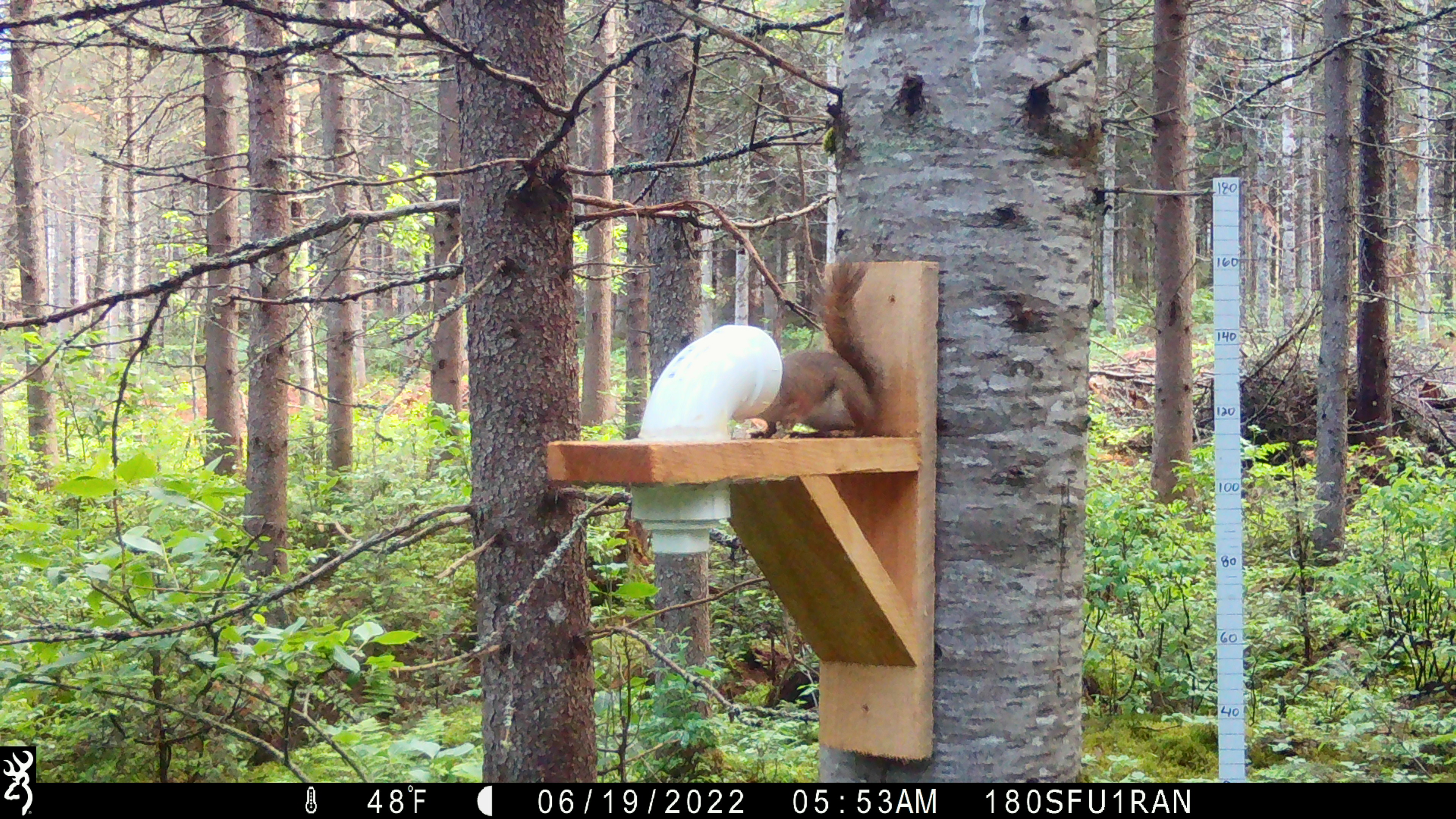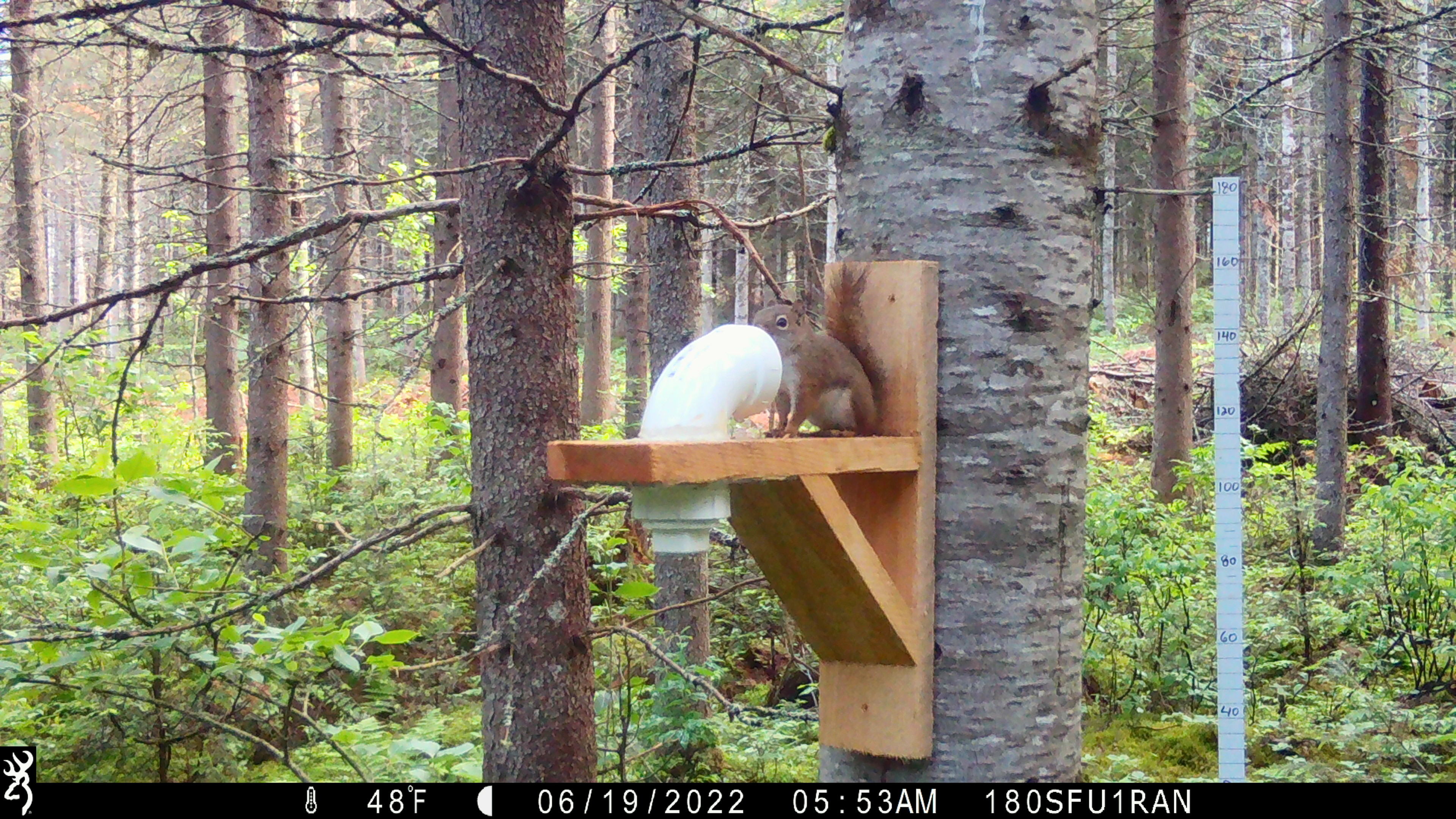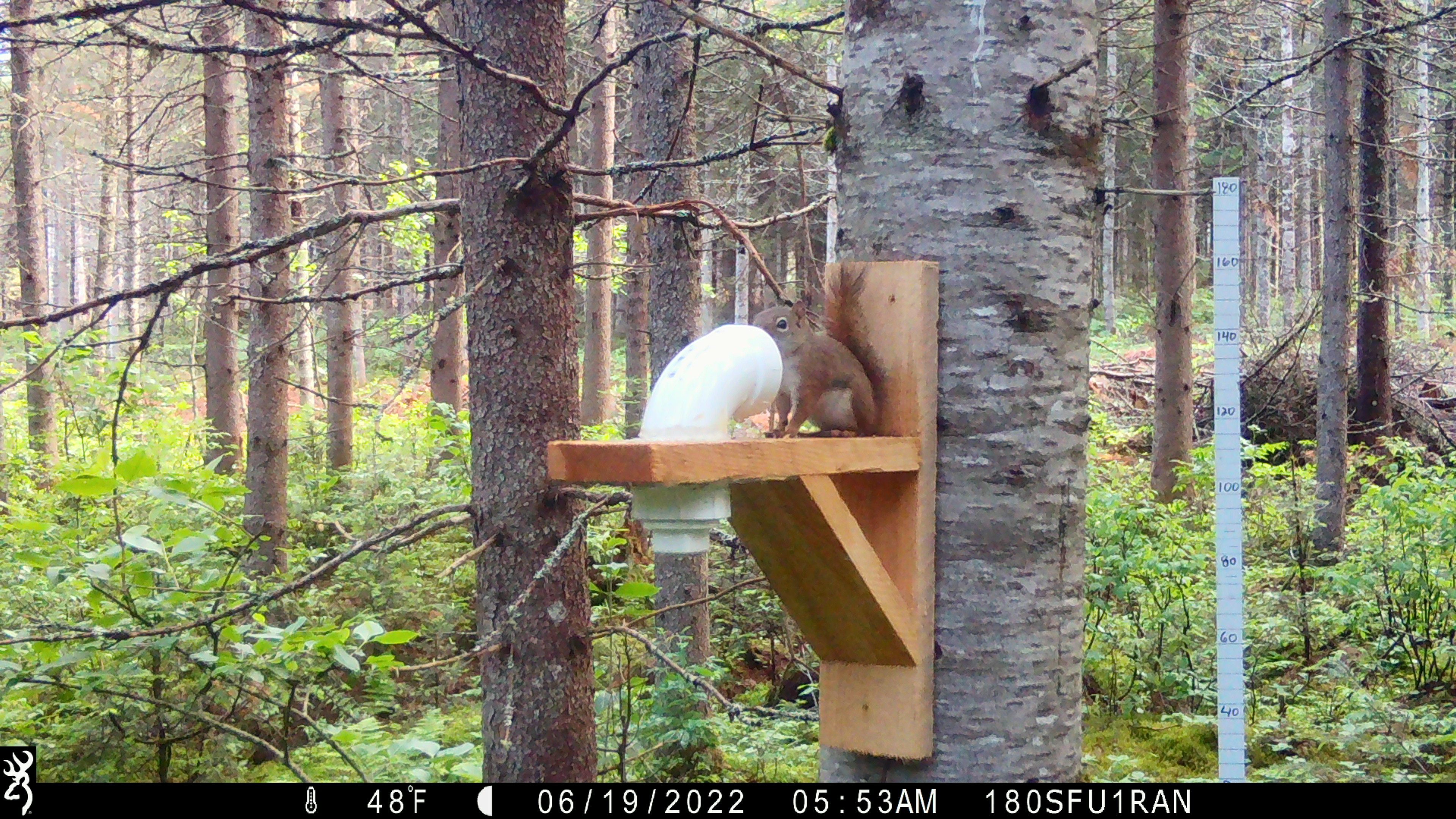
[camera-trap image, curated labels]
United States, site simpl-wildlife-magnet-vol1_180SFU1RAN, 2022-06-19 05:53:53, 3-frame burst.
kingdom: Animalia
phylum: Chordata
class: Mammalia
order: Rodentia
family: Sciuridae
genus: Tamiasciurus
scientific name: Tamiasciurus hudsonicus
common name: red squirrel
Red squirrel (Tamiasciurus hudsonicus).